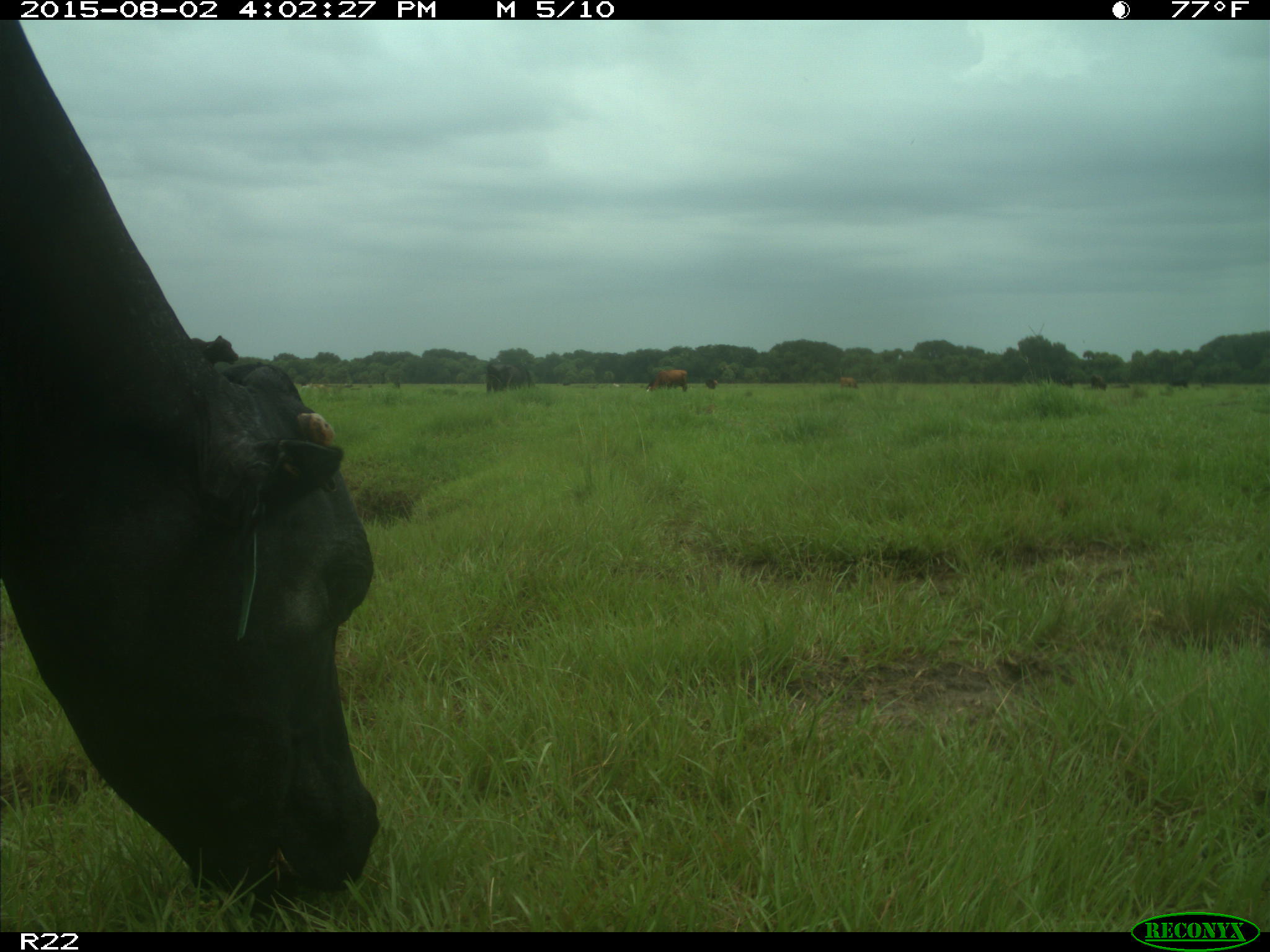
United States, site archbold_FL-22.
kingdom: Animalia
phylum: Chordata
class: Mammalia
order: Artiodactyla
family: Bovidae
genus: Bos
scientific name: Bos taurus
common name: domestic cow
Bos taurus (domestic cow).